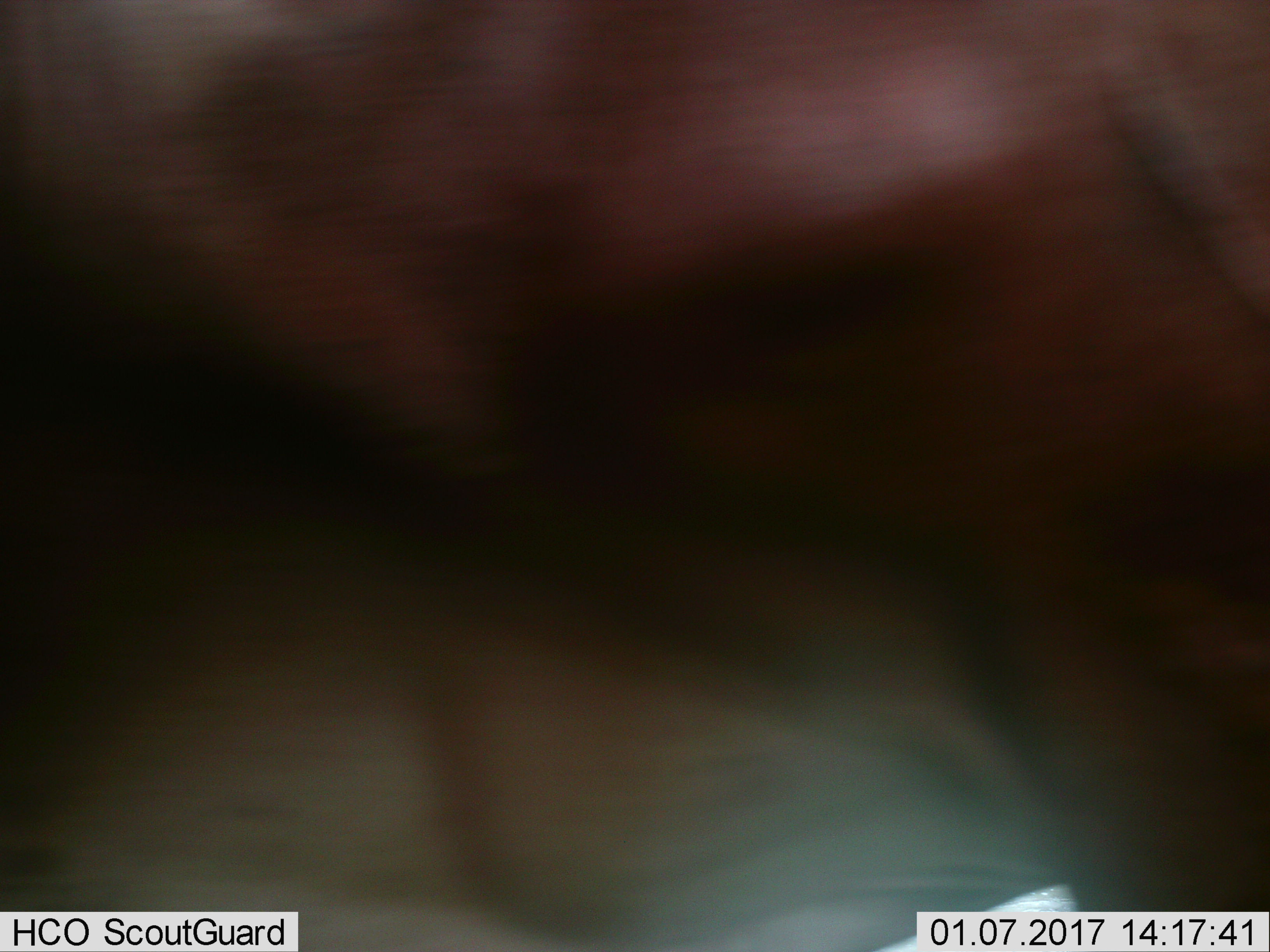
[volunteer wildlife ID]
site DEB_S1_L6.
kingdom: Animalia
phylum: Chordata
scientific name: Vertebrata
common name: domestic animal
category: domesticanimal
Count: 1.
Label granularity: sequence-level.